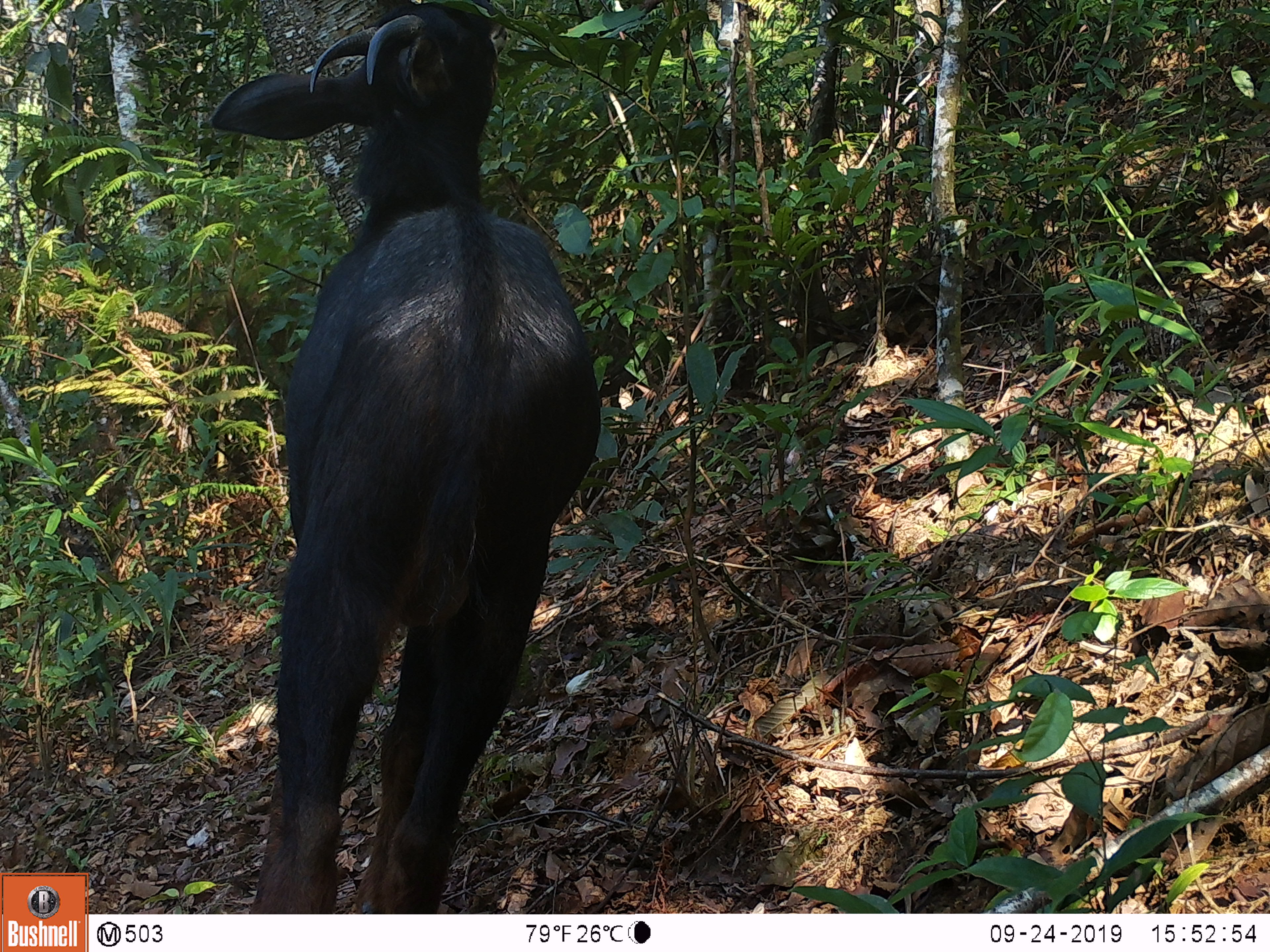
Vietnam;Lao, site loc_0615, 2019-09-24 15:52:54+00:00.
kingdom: Animalia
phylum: Chordata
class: Mammalia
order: Artiodactyla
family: Bovidae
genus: Capricornis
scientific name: Capricornis sumatraensis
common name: chinese serow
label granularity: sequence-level